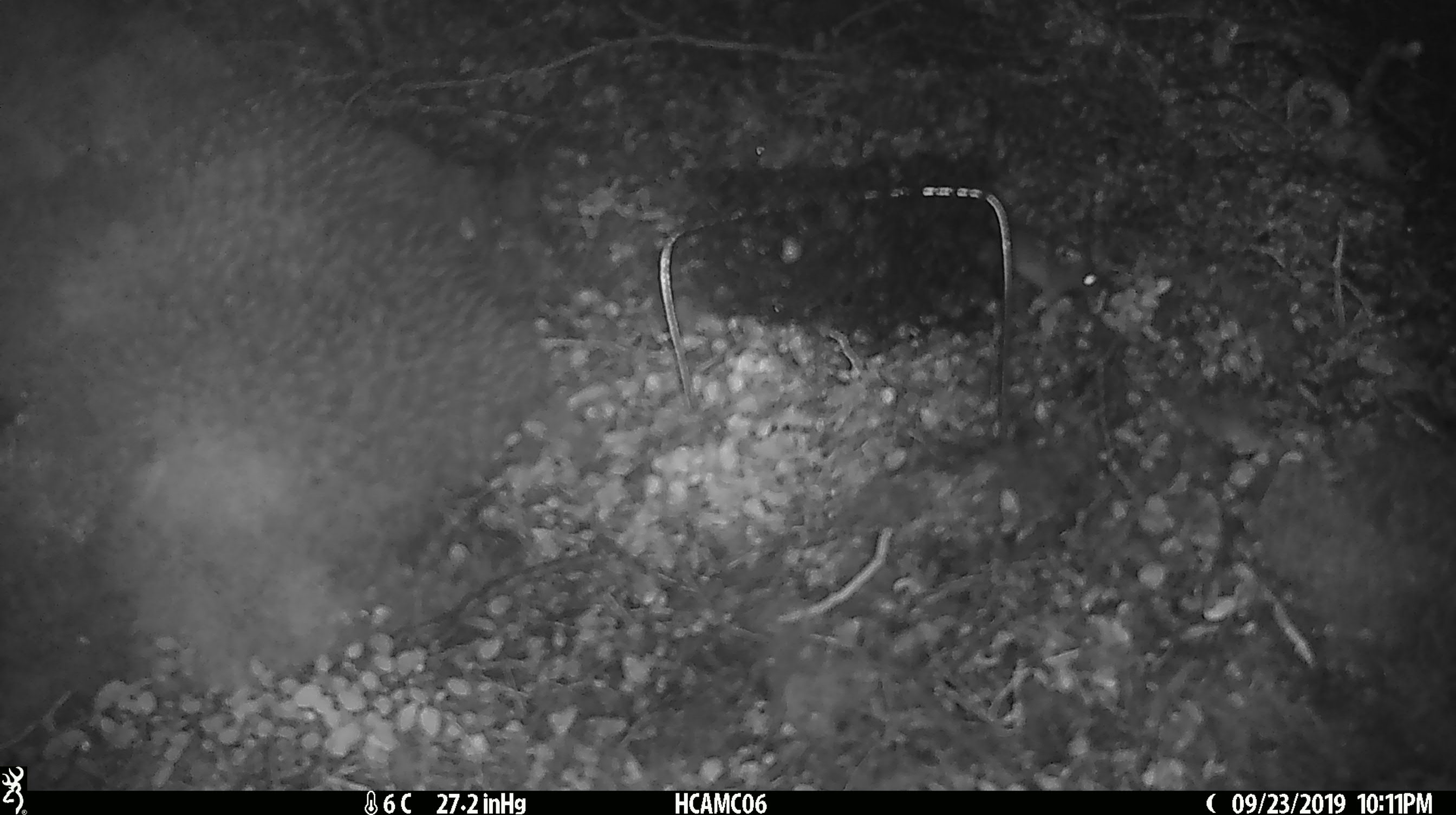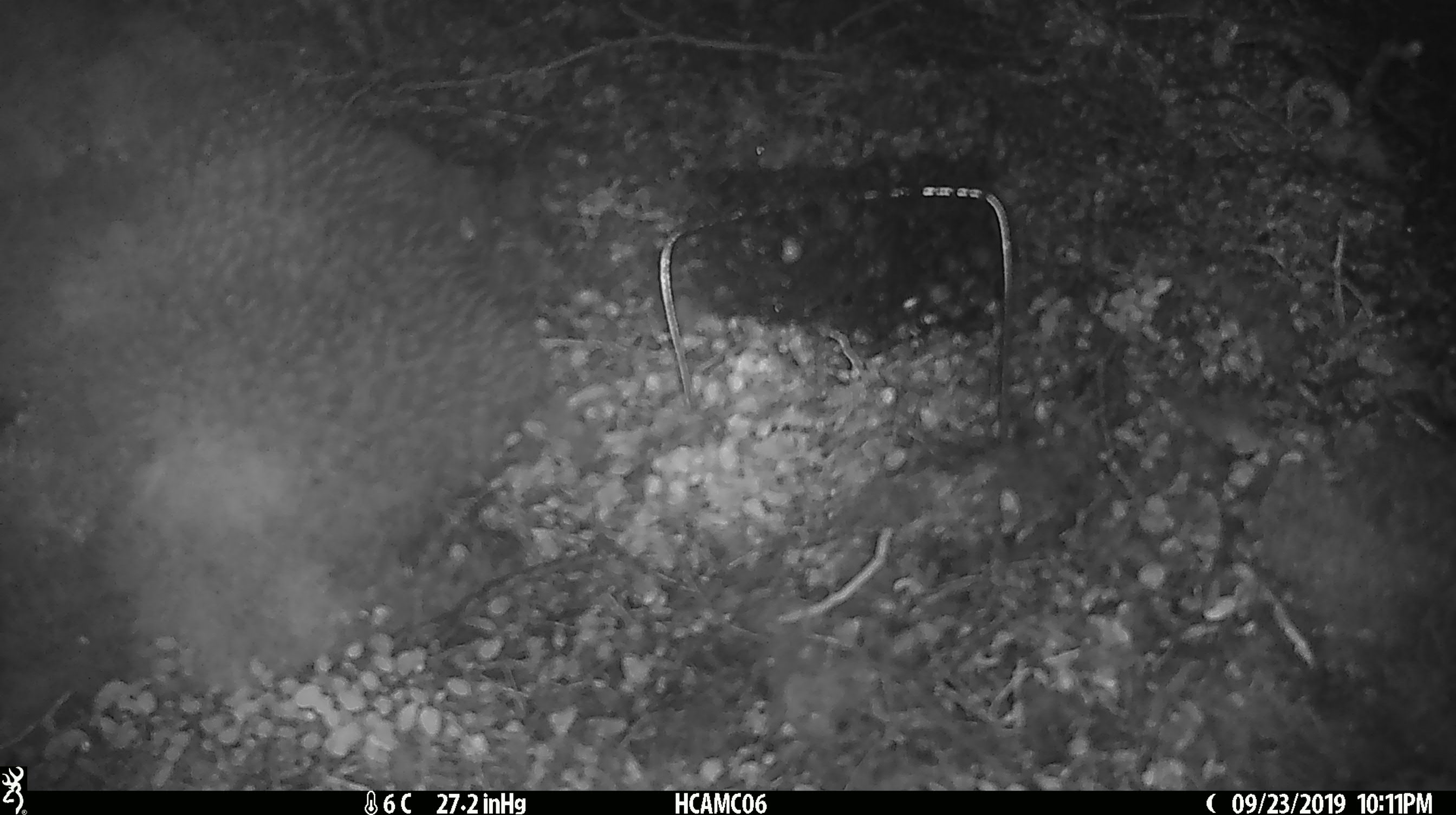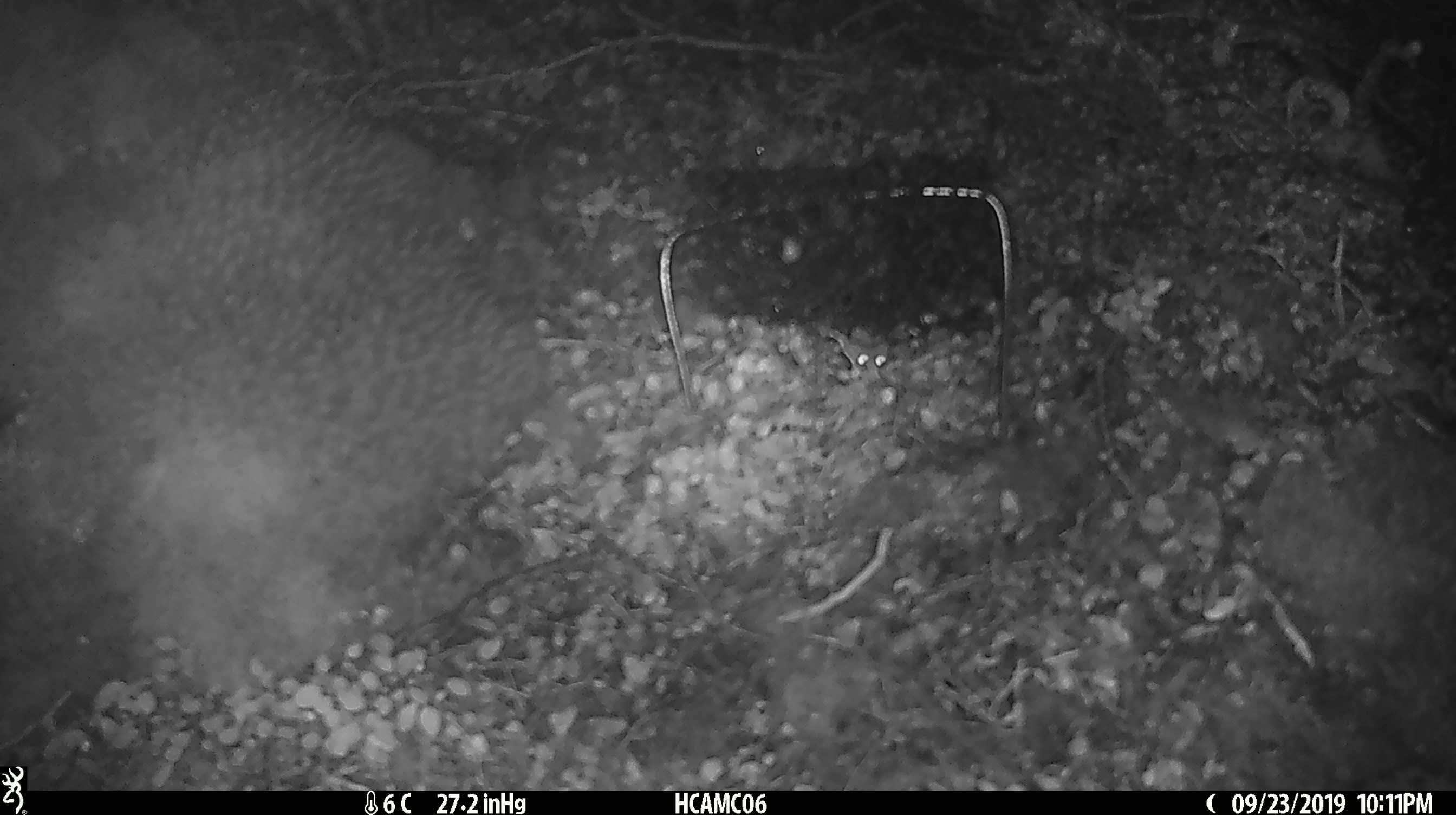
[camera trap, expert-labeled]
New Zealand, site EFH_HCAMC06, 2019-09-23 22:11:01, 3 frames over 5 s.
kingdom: Animalia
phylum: Chordata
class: Mammalia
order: Rodentia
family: Muridae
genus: Mus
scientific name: Mus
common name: mouse